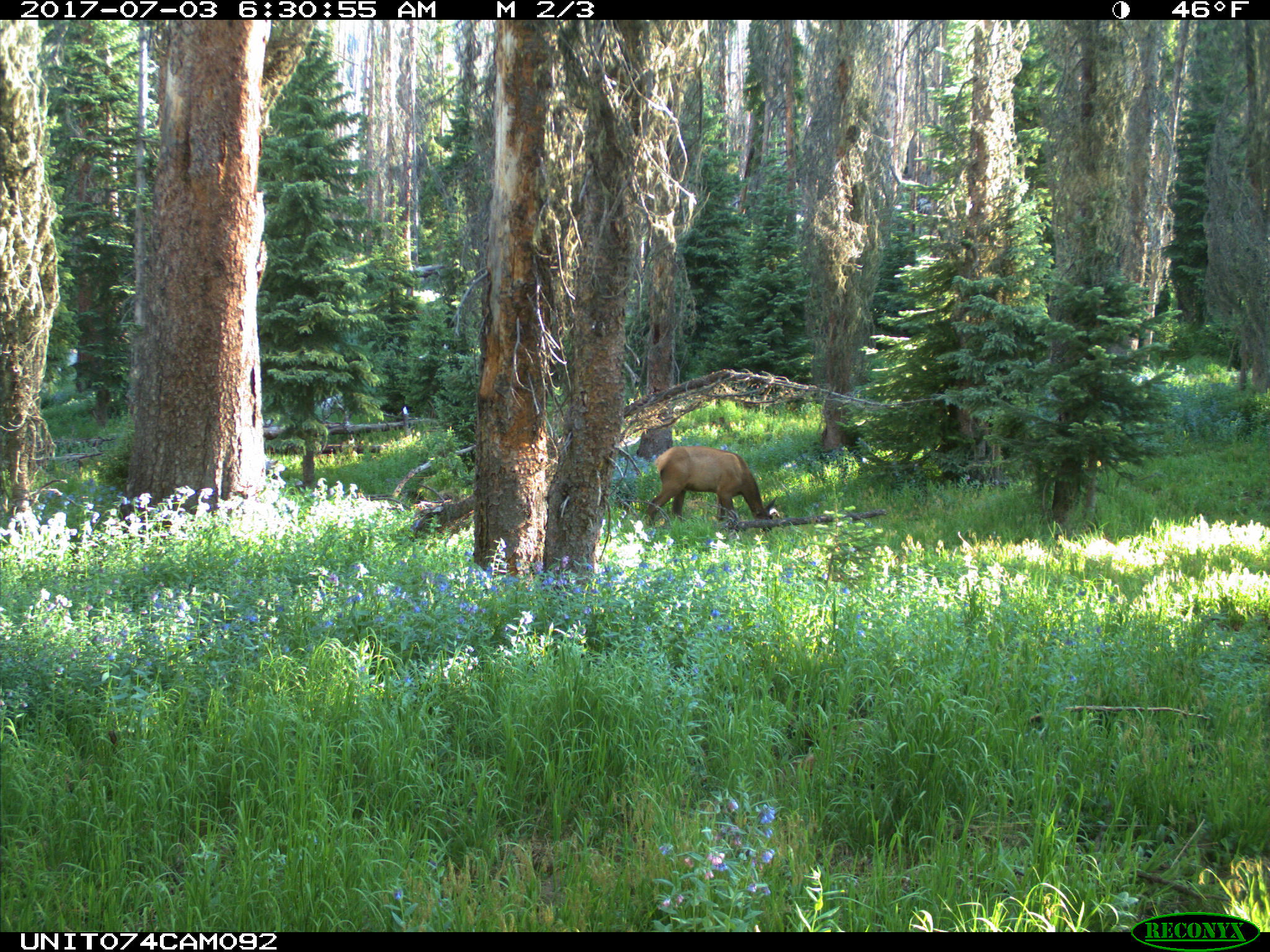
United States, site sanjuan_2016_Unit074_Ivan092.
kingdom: Animalia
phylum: Chordata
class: Mammalia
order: Artiodactyla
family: Cervidae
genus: Cervus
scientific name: Cervus elaphus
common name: red deer